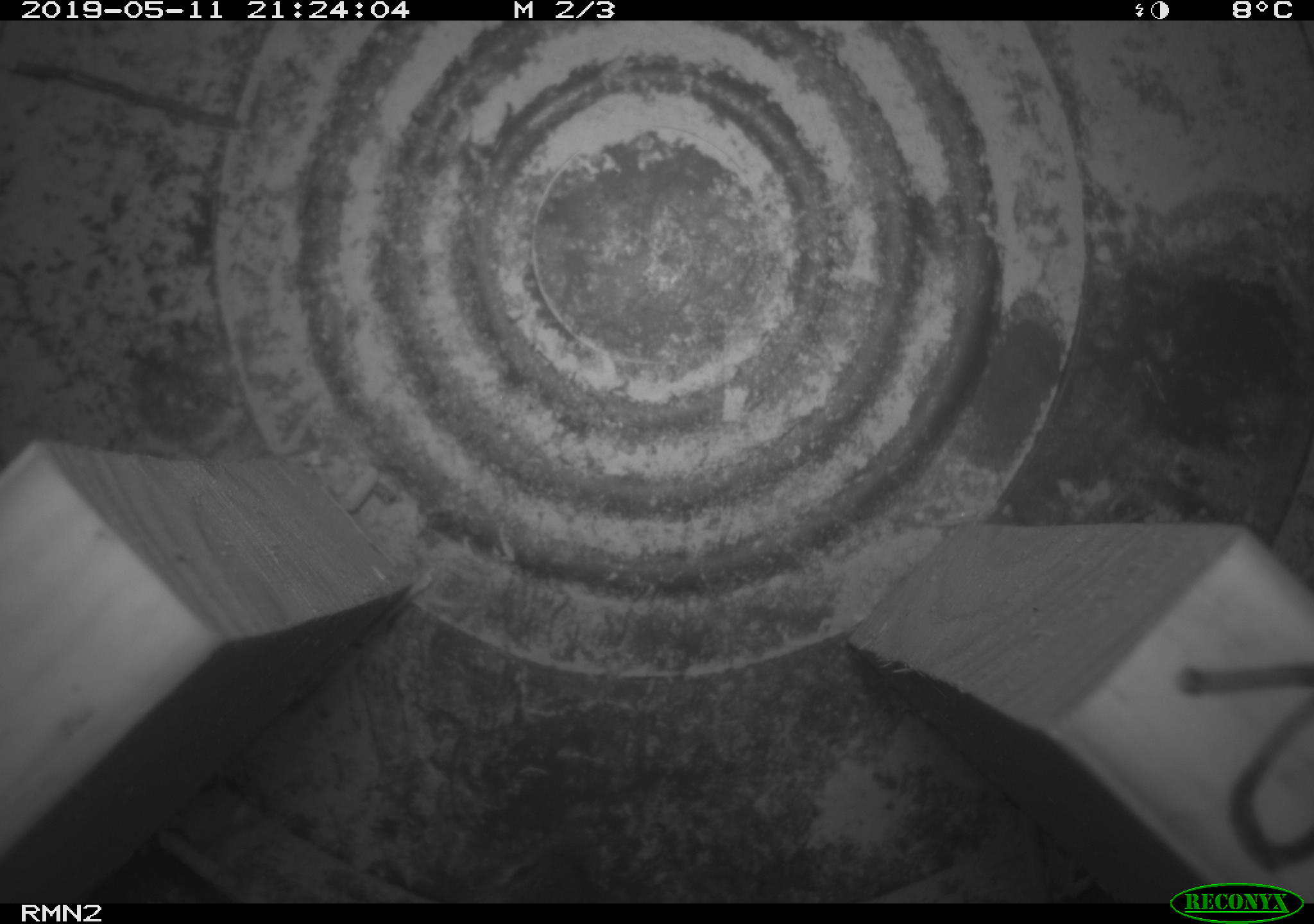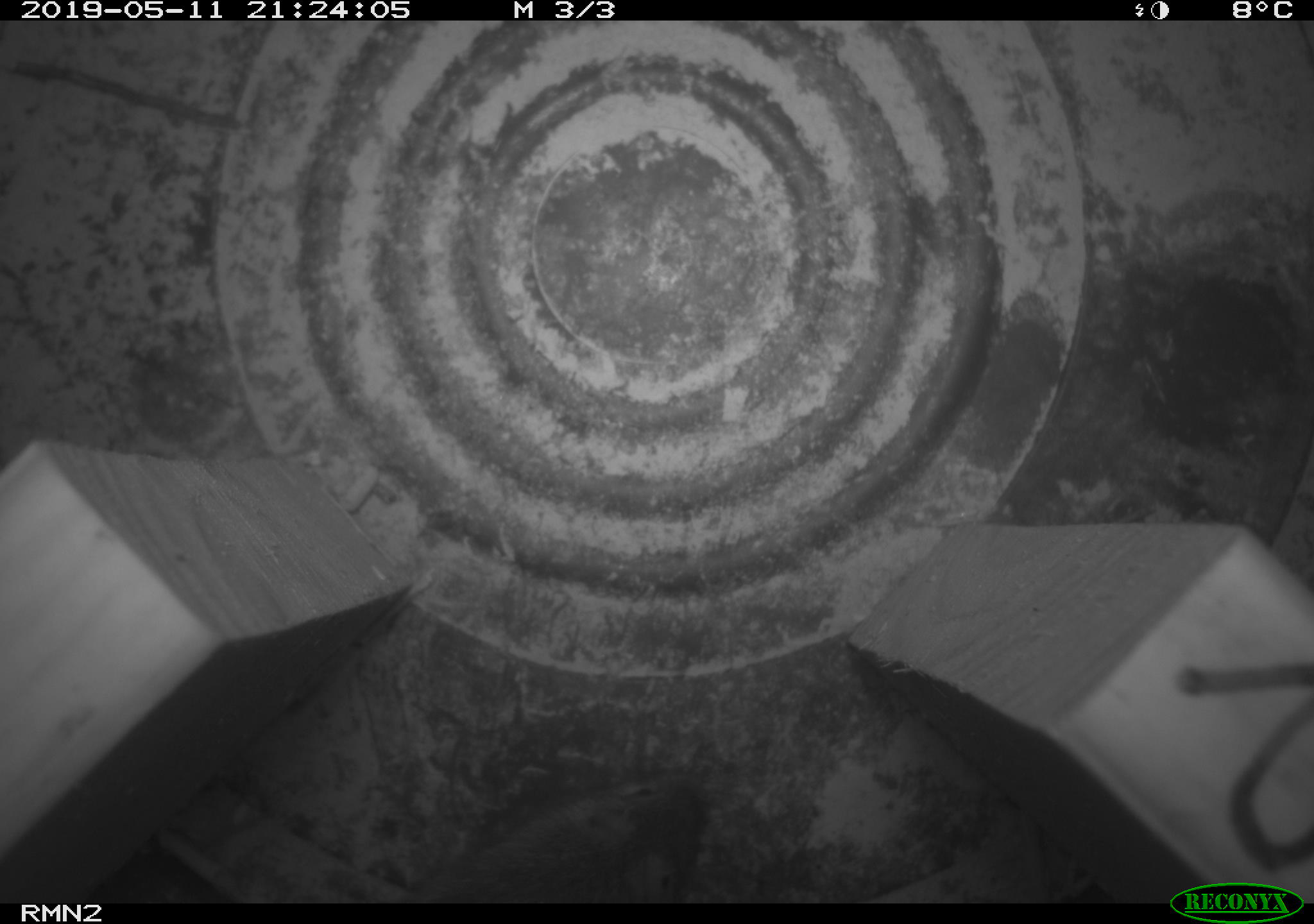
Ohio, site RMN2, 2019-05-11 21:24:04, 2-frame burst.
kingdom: Animalia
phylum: Chordata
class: Mammalia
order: Rodentia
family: Cricetidae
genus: Microtus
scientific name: Microtus pennsylvanicus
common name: meadow vole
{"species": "meadow vole (Microtus pennsylvanicus)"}